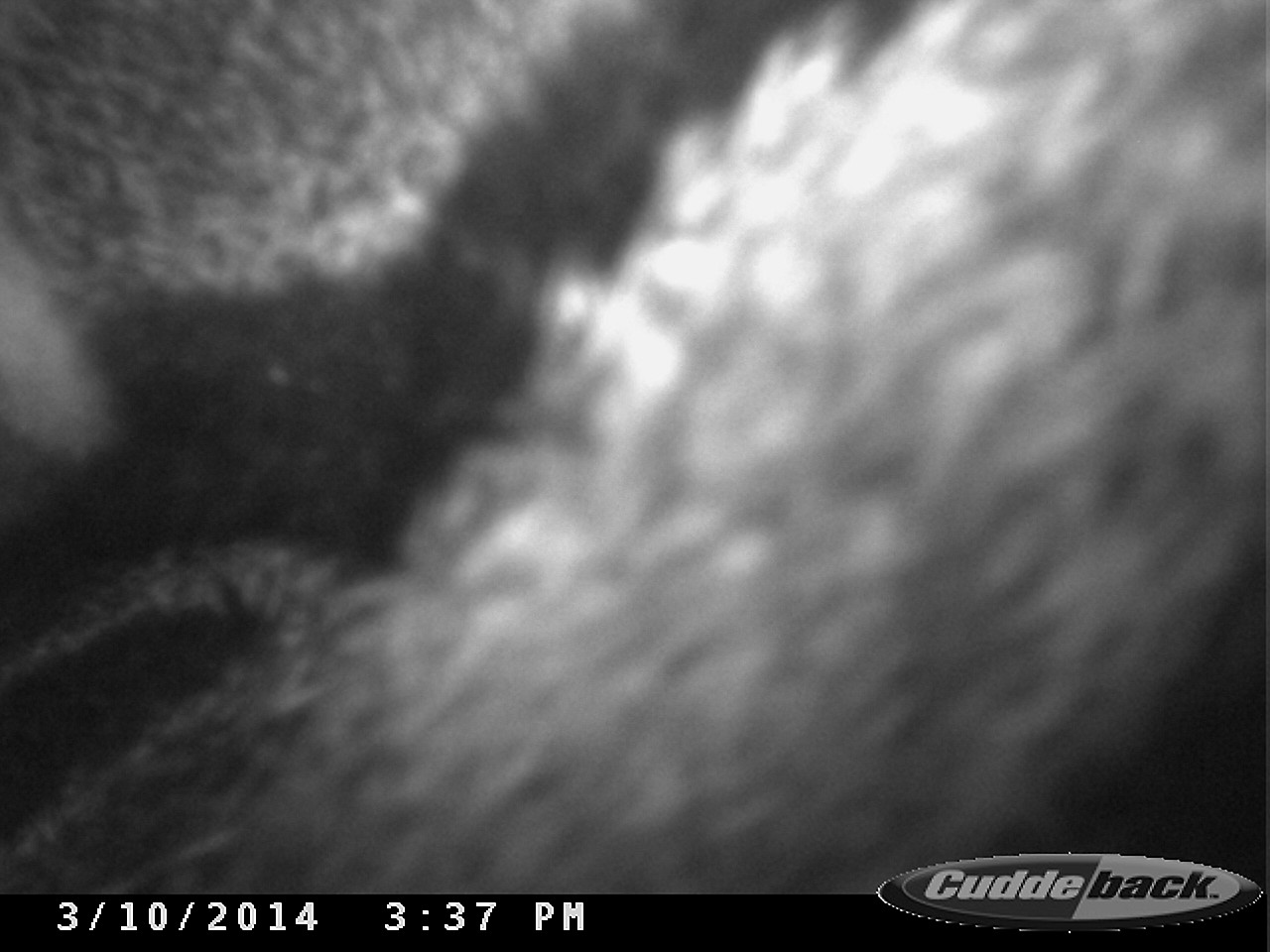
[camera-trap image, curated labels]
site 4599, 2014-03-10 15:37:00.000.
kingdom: Animalia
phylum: Chordata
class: Mammalia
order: Pilosa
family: Myrmecophagidae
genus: Myrmecophaga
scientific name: Myrmecophaga tridactyla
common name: giant anteater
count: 1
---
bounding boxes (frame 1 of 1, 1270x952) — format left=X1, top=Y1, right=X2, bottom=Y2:
myrmecophaga tridactyla: left=0, top=0, right=1270, bottom=894